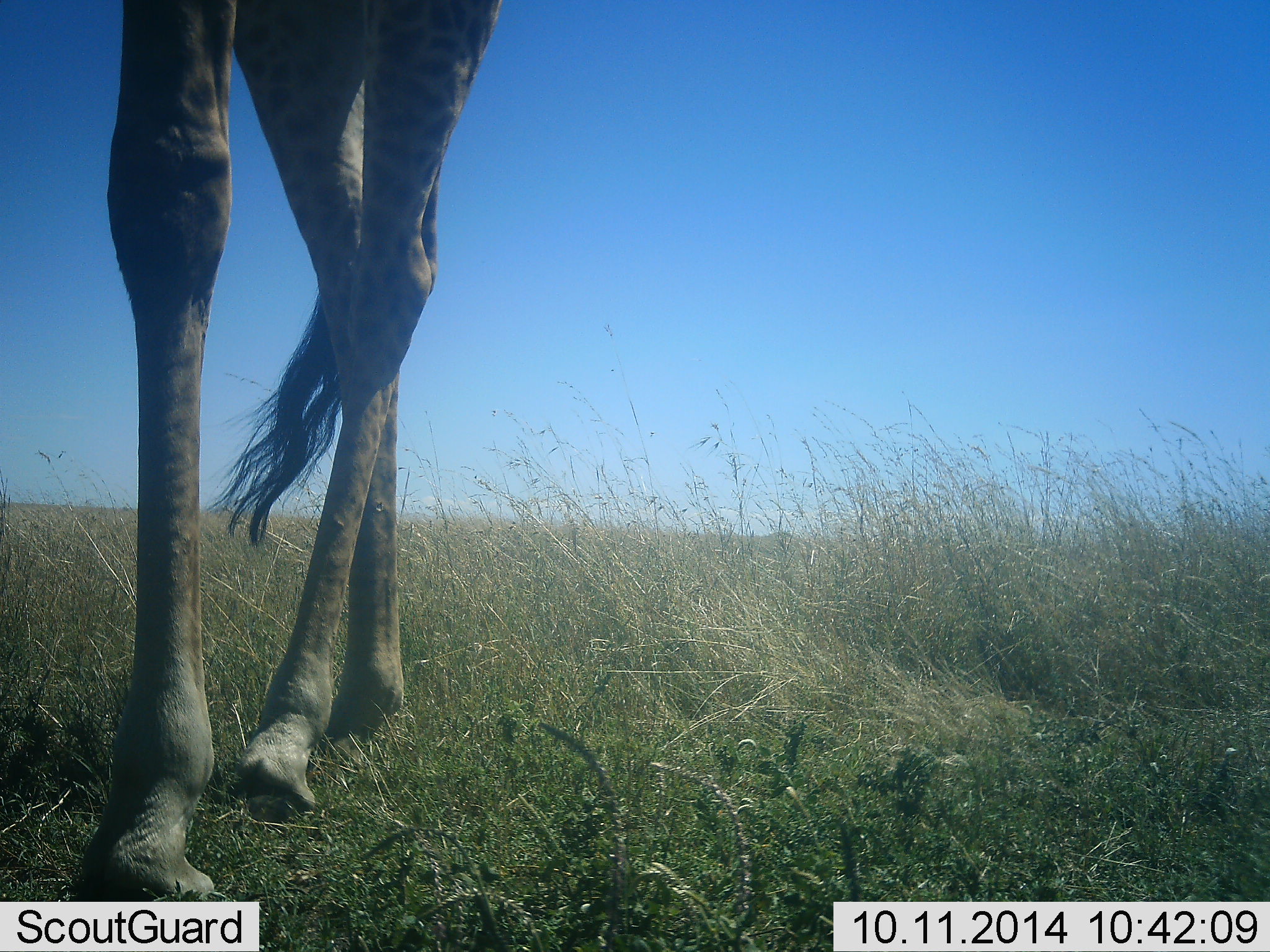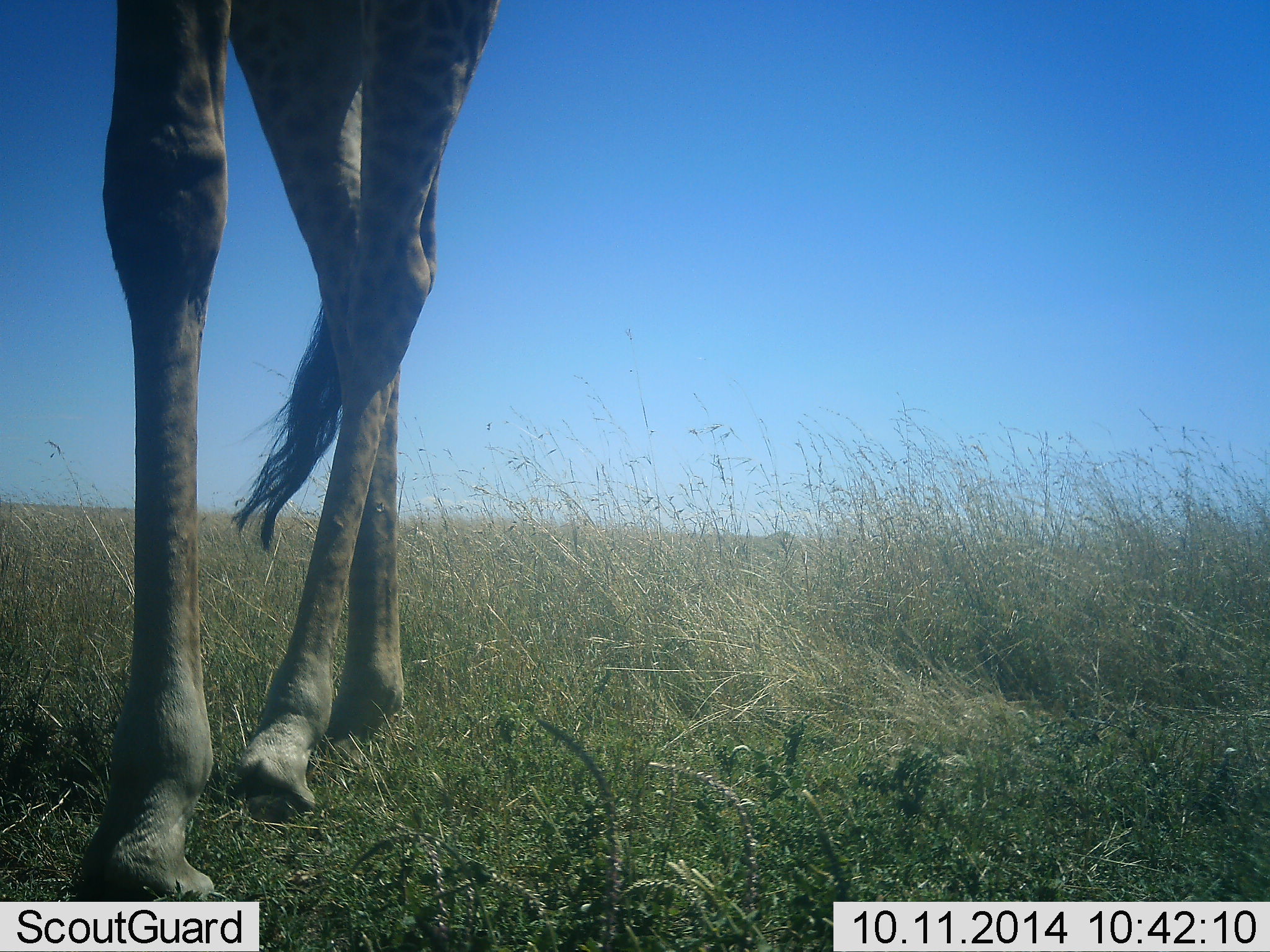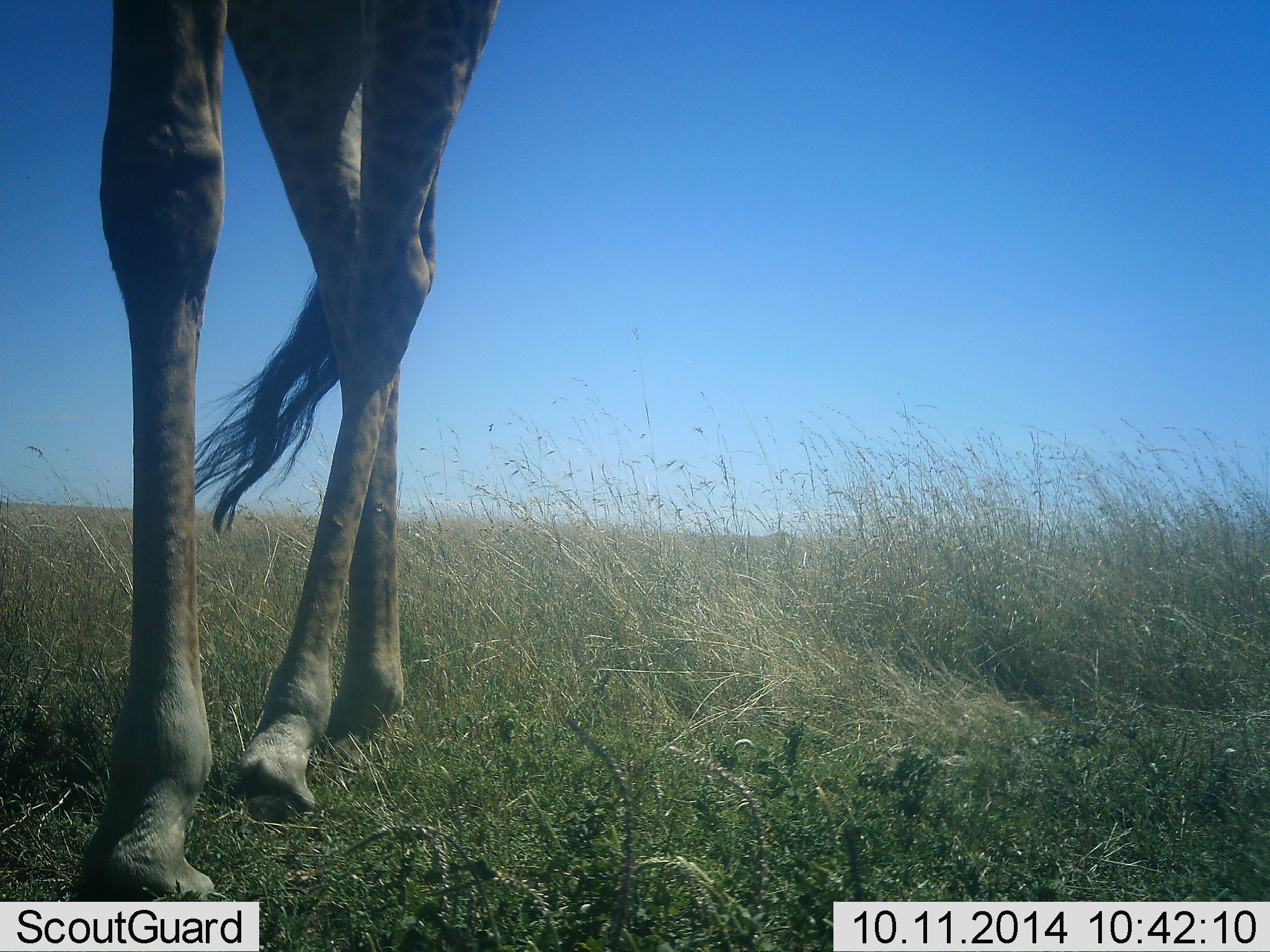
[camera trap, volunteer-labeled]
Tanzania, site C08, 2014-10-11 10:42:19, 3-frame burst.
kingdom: Animalia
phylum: Chordata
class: Mammalia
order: Artiodactyla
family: Giraffidae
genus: Giraffa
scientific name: Giraffa camelopardalis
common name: giraffe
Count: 1.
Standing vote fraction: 80%.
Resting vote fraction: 0%.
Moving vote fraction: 20%.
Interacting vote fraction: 0%.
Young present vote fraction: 0%.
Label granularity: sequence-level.